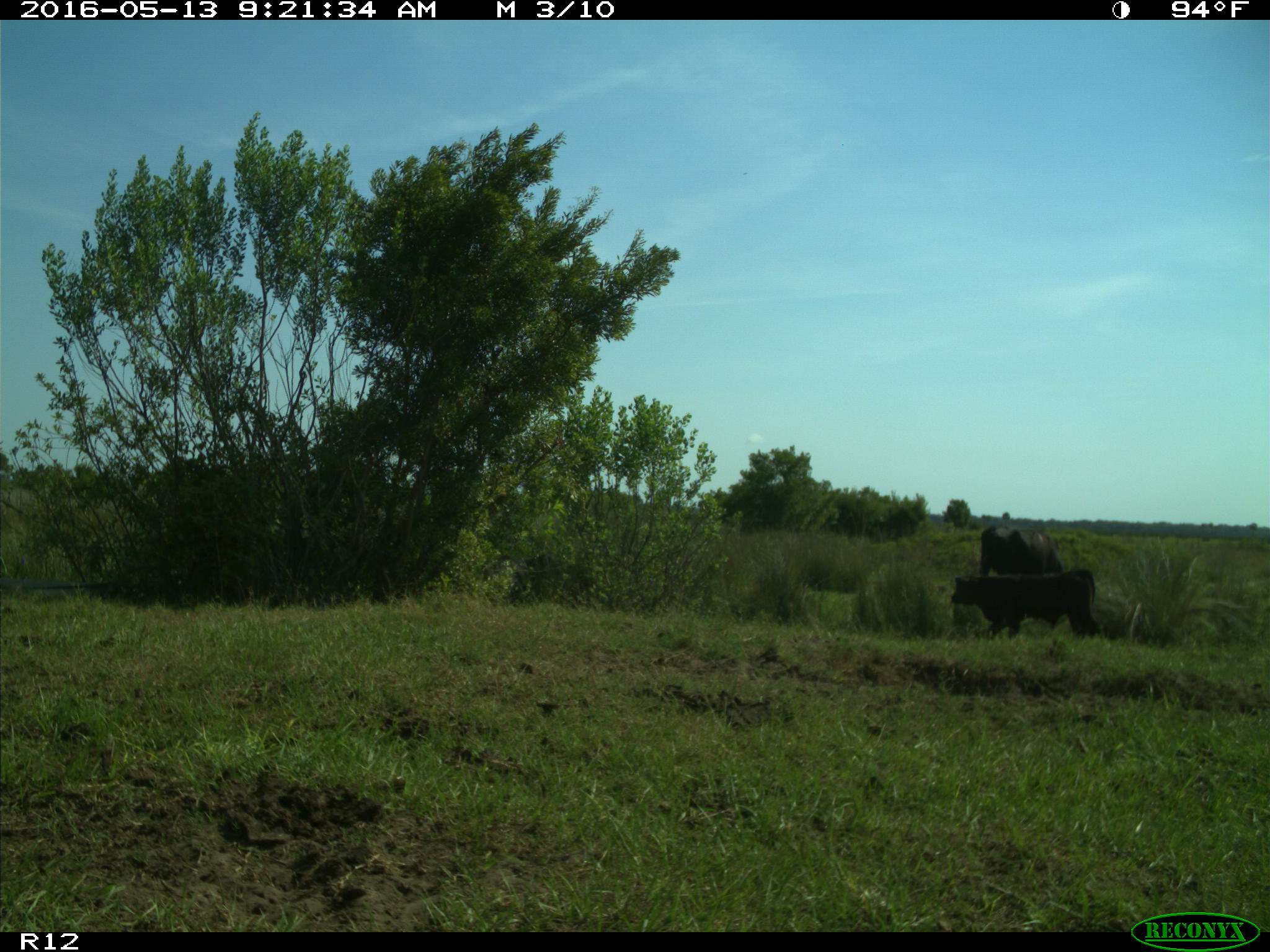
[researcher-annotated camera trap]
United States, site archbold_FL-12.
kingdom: Animalia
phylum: Chordata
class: Mammalia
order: Artiodactyla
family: Bovidae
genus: Bos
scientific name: Bos taurus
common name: domestic cow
Bos taurus (domestic cow).